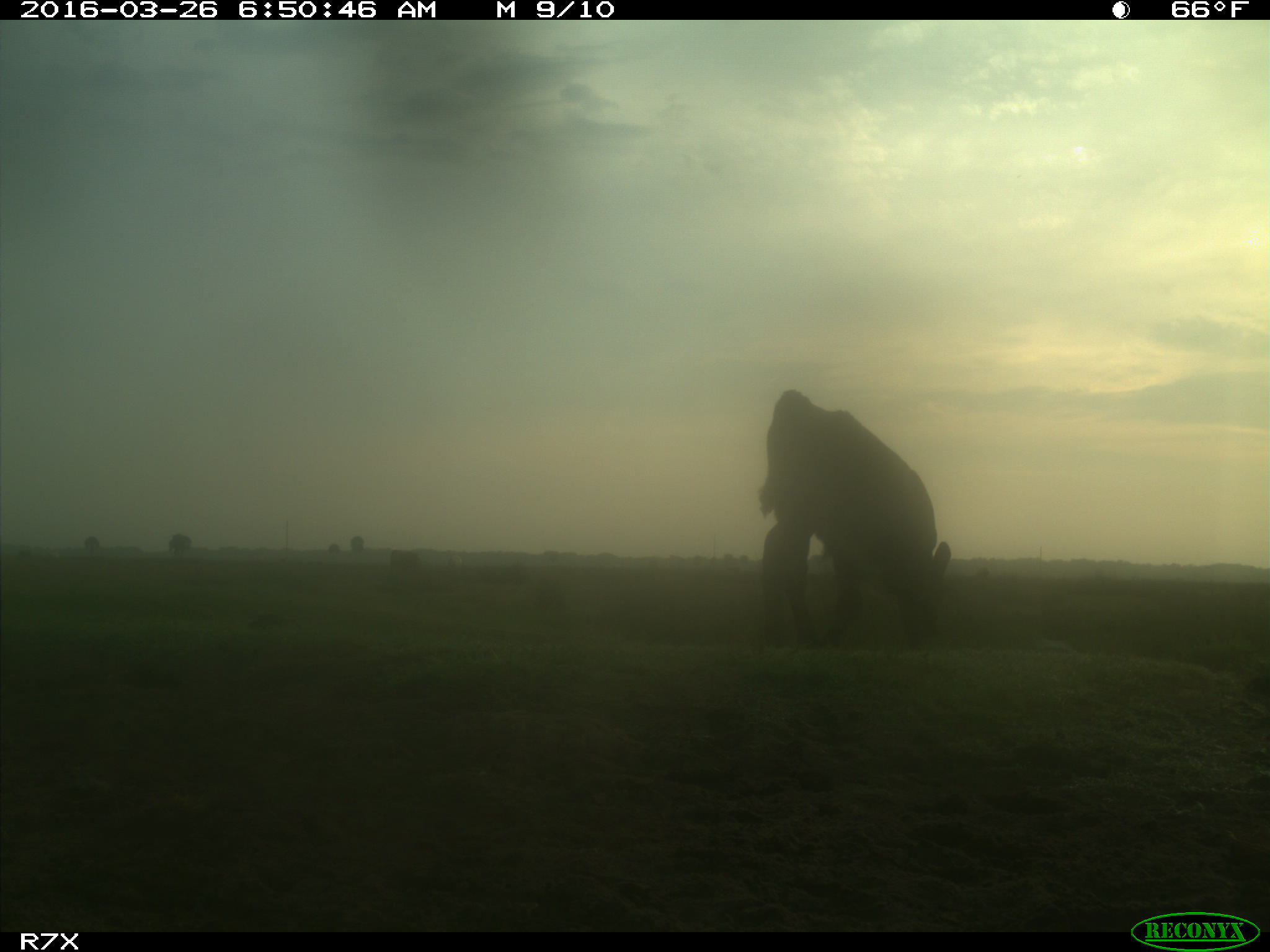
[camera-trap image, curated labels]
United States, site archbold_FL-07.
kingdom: Animalia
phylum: Chordata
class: Mammalia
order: Artiodactyla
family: Bovidae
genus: Bos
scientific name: Bos taurus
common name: domestic cow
Bos taurus (domestic cow).